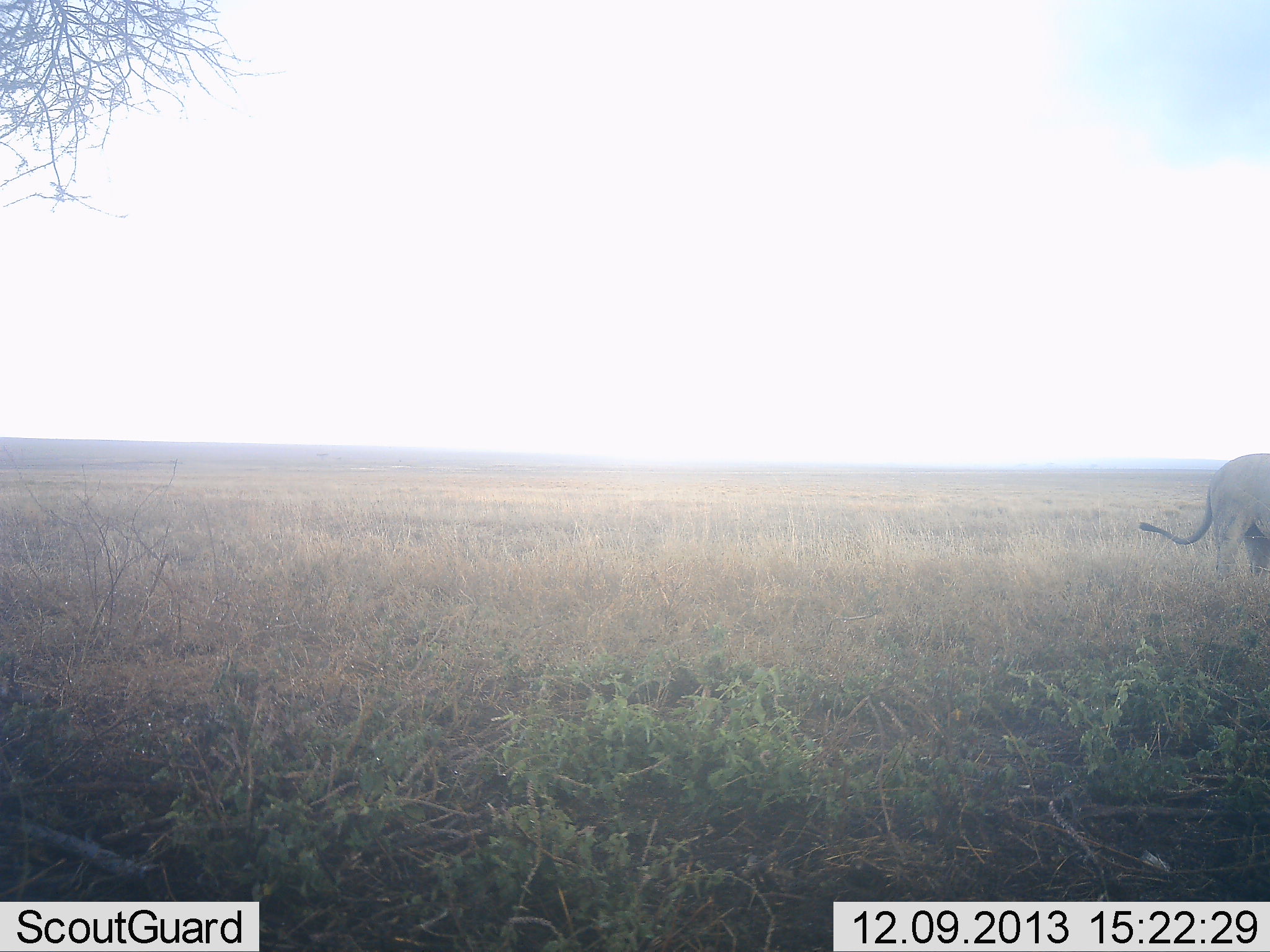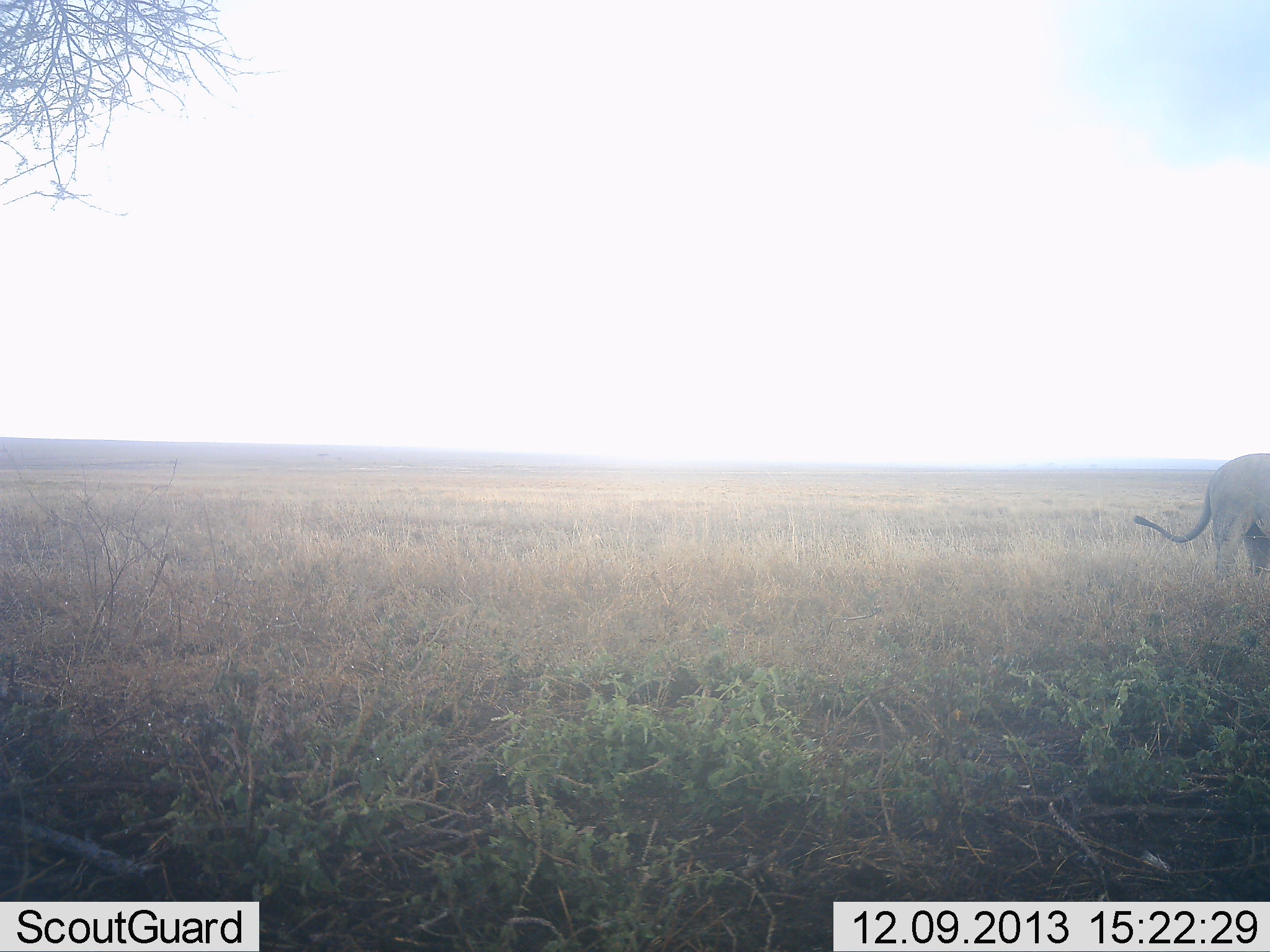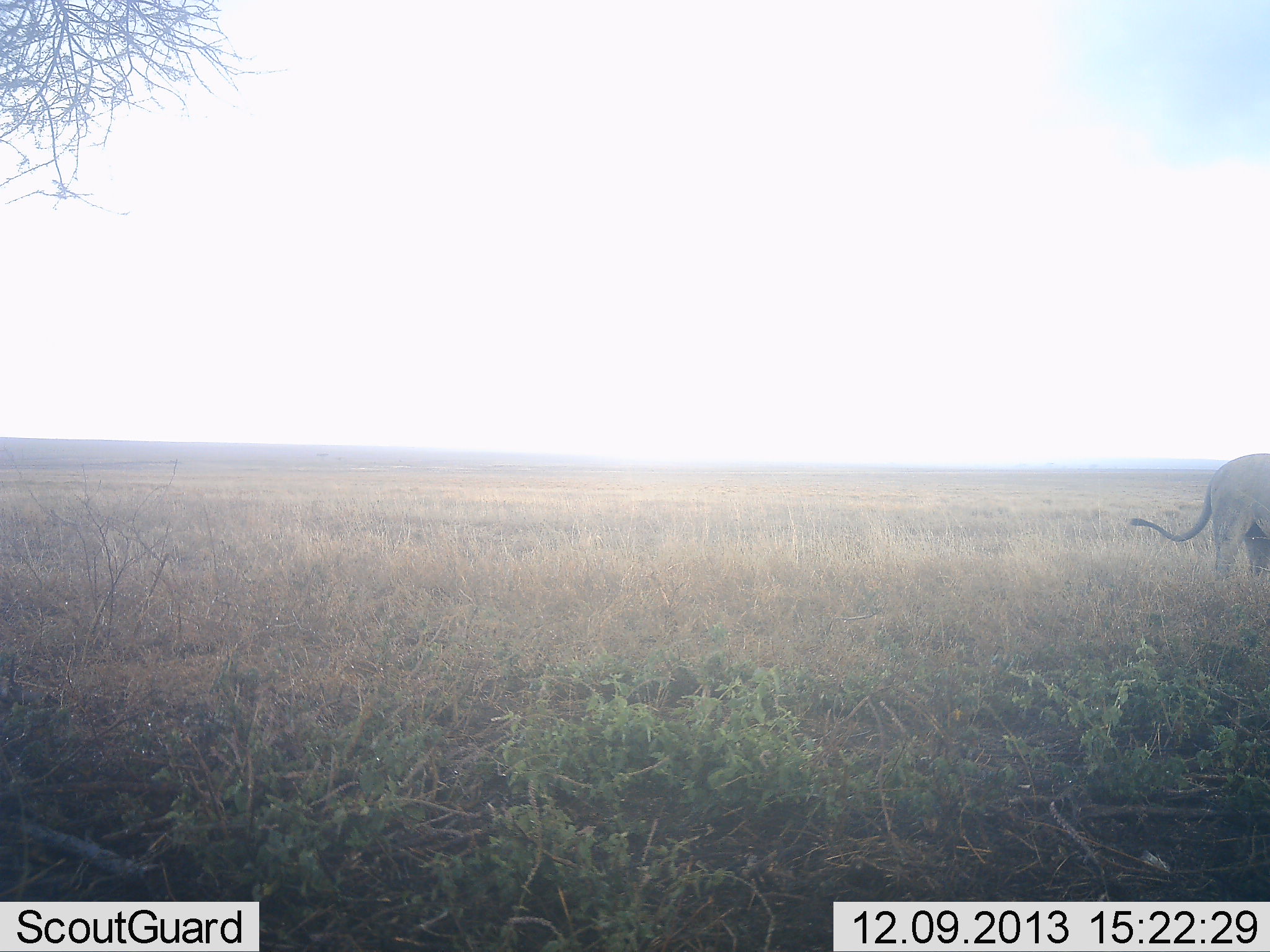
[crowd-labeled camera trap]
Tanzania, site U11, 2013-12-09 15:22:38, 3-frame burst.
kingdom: Animalia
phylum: Chordata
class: Mammalia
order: Carnivora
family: Felidae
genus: Panthera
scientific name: Panthera leo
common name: lion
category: lionfemale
Lionfemale (lion) (Panthera leo), count 1. Behavior (volunteer vote fractions): standing 100%, resting 0%, moving 0%, interacting 0%. Young present (vote fraction): 0%. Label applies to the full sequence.